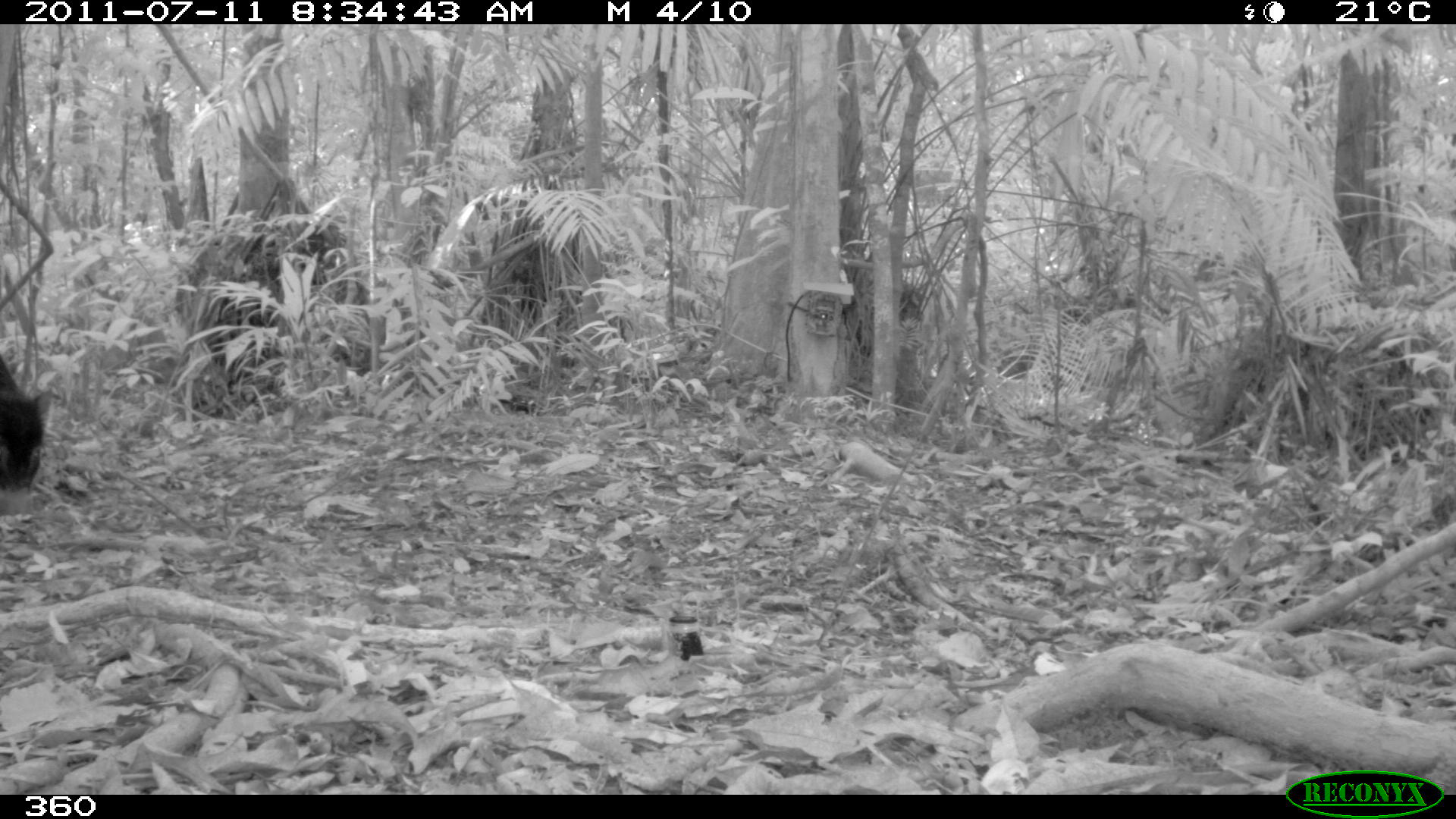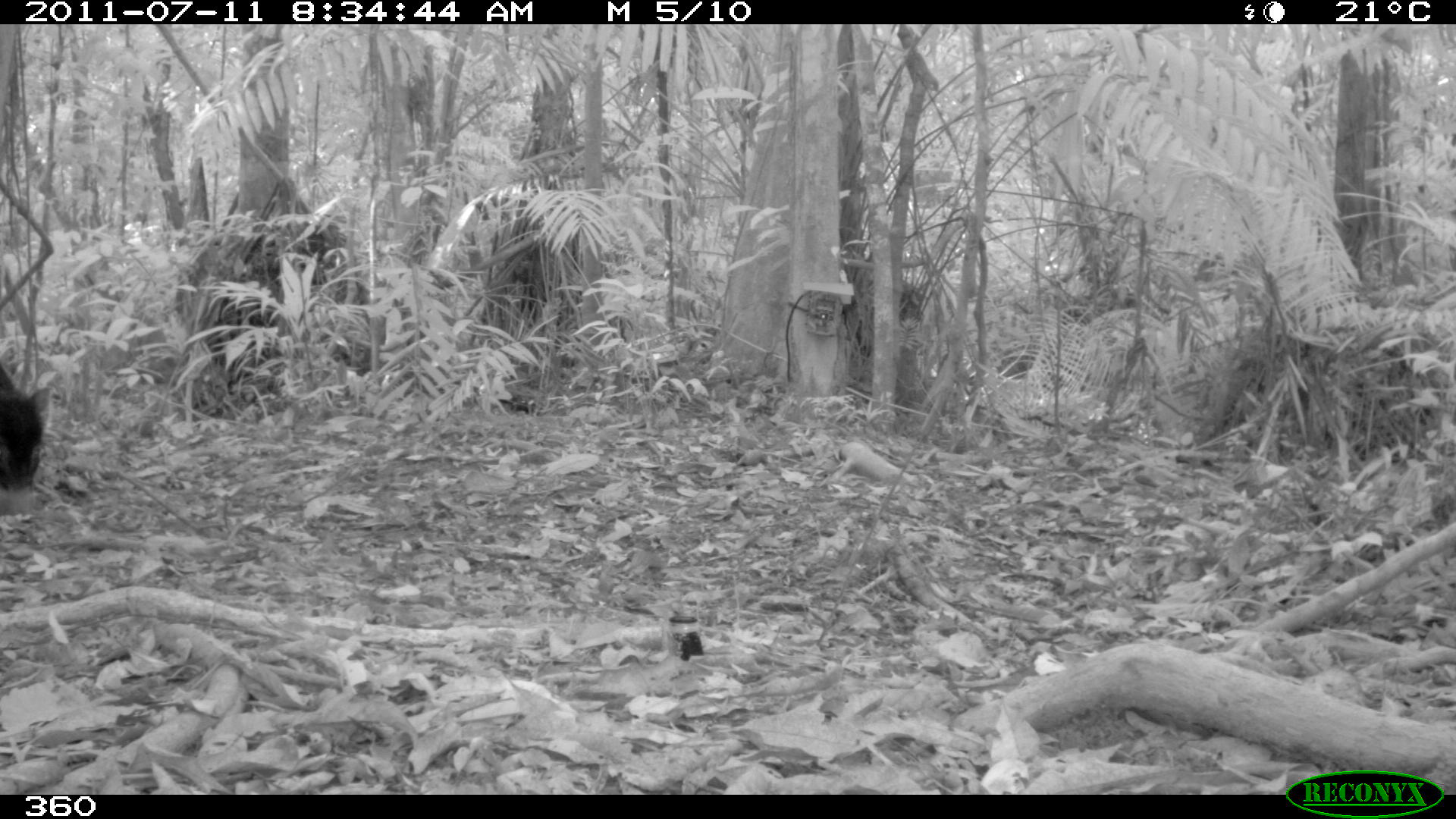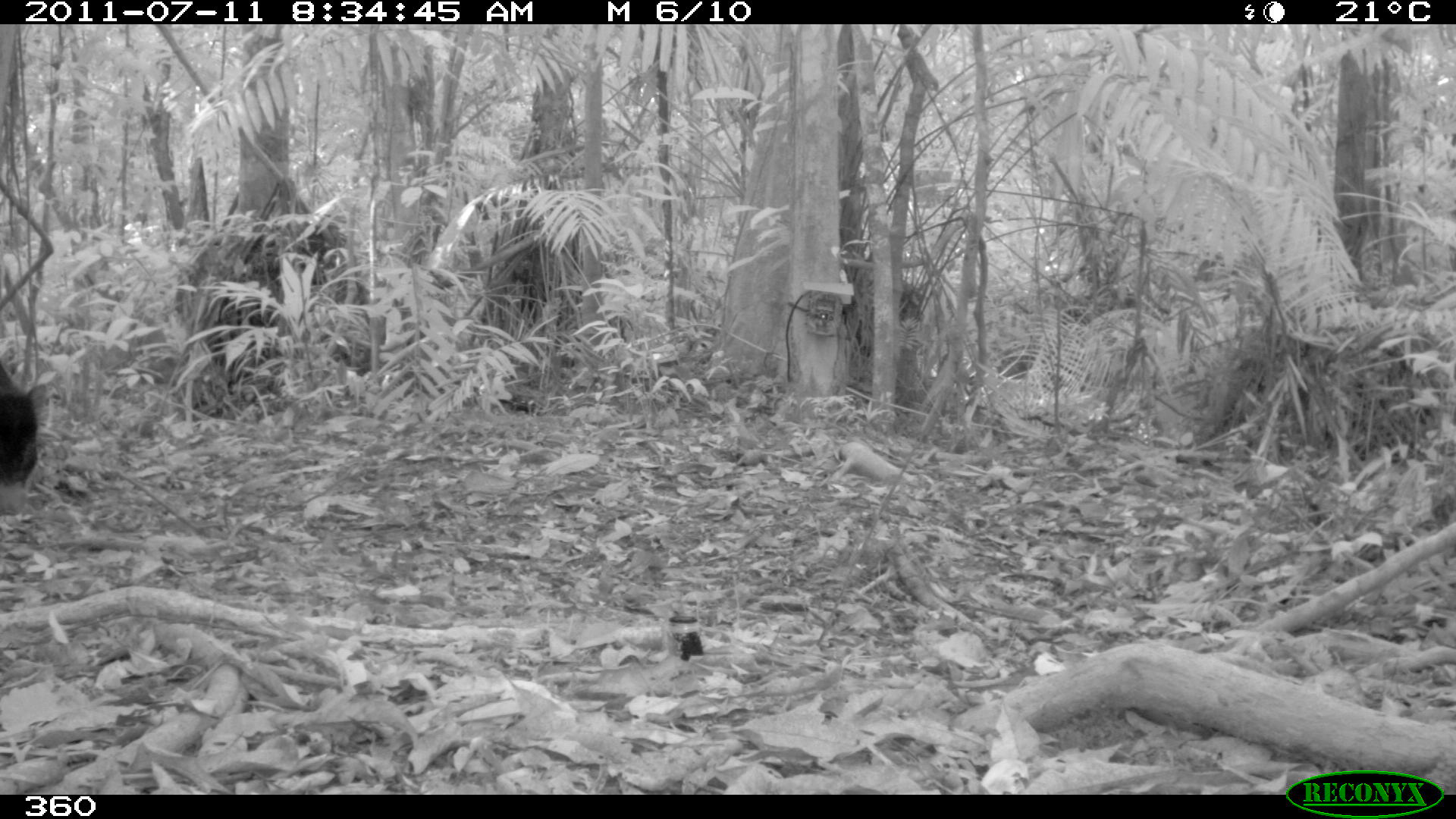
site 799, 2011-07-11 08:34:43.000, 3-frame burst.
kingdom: Animalia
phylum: Chordata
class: Mammalia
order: Artiodactyla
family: Tayassuidae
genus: Tayassu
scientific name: Tayassu pecari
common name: white-lipped peccary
Tayassu pecari (white-lipped peccary).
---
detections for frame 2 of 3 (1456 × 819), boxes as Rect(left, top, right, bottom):
tayassu pecari: Rect(0, 359, 51, 515)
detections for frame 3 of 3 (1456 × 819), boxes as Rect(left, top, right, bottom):
tayassu pecari: Rect(0, 359, 52, 514)